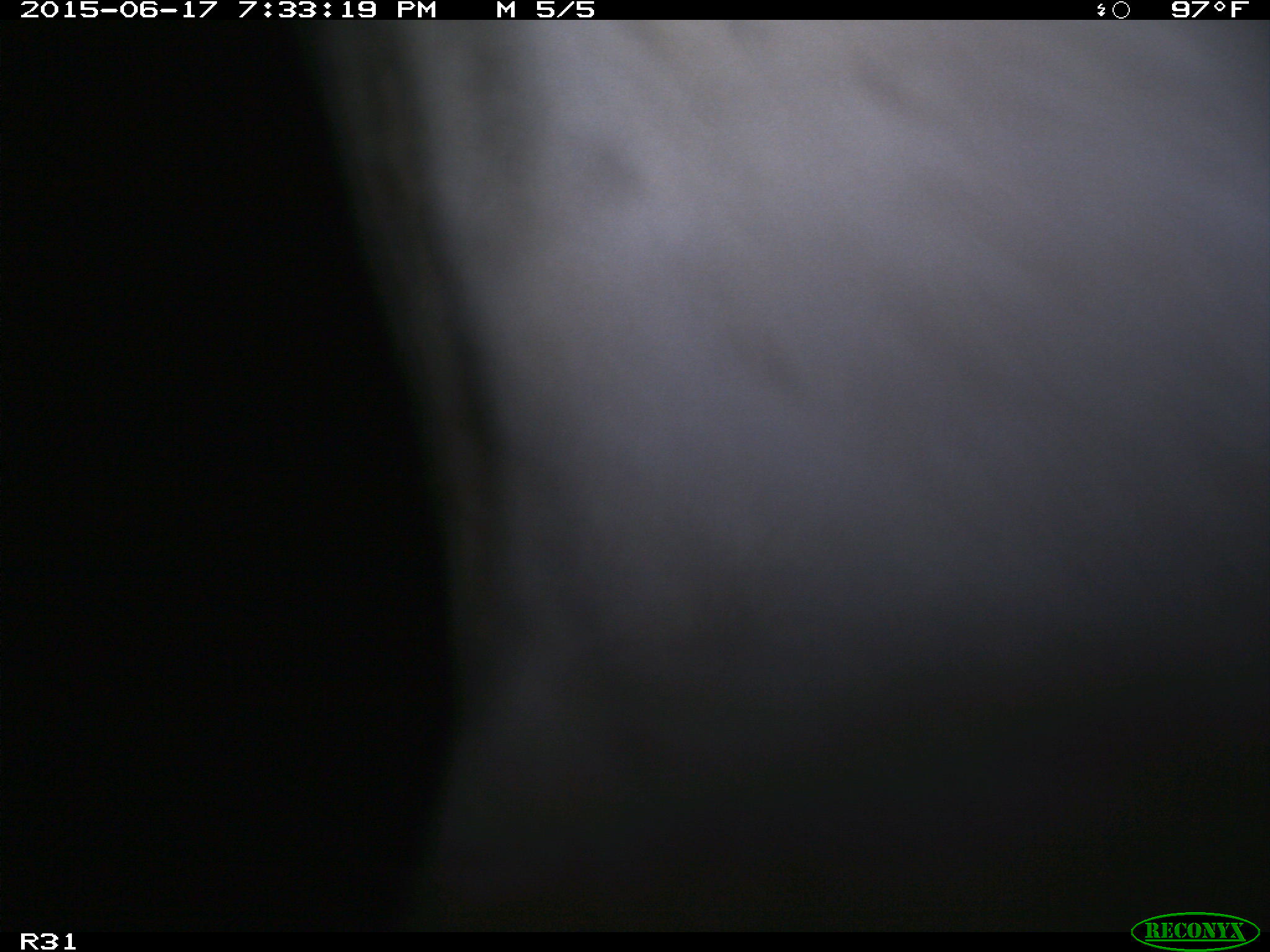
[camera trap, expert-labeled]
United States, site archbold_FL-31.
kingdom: Animalia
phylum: Chordata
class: Mammalia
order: Artiodactyla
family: Bovidae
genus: Bos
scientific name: Bos taurus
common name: domestic cow